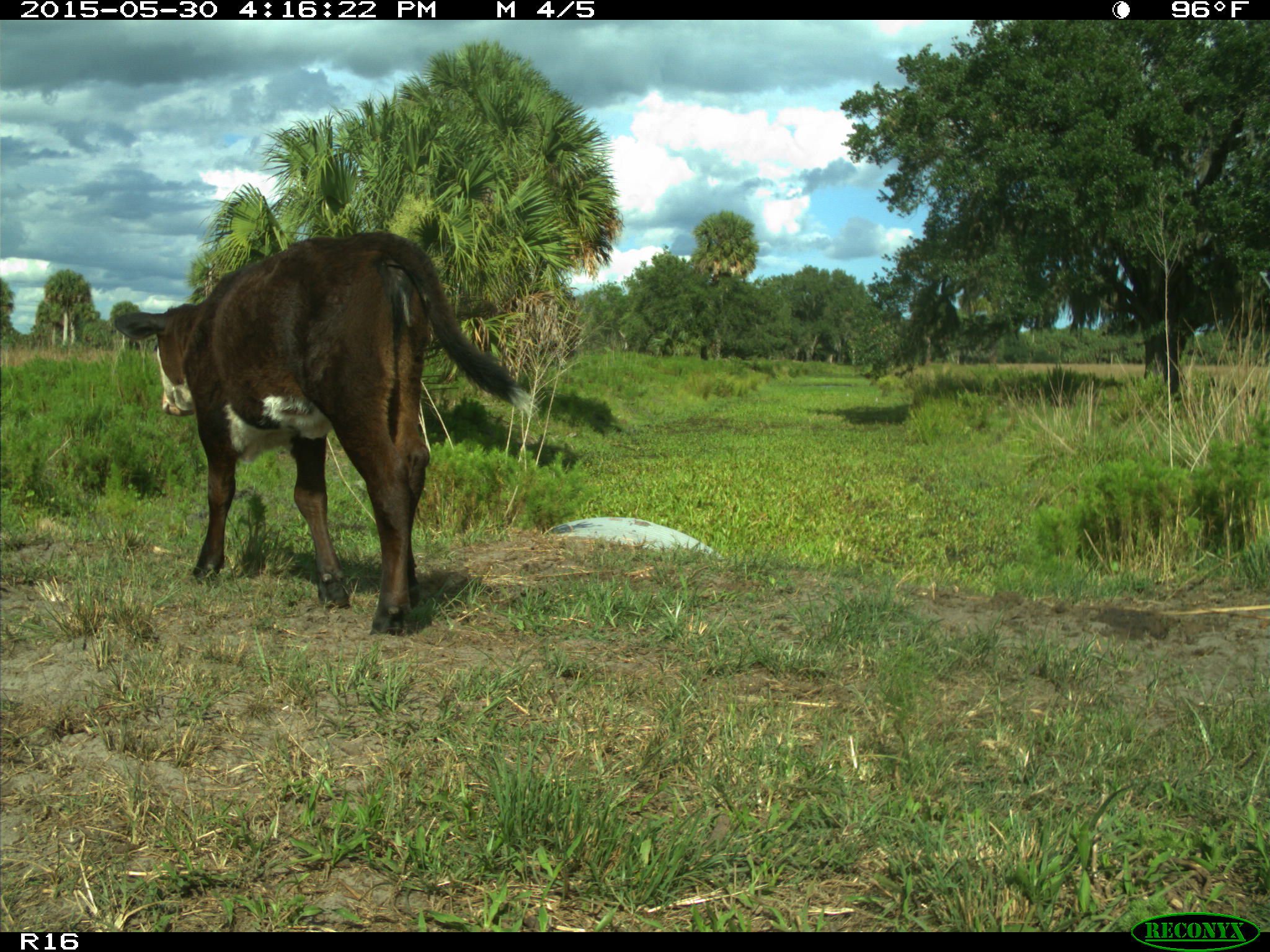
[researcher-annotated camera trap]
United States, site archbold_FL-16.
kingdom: Animalia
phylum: Chordata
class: Mammalia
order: Artiodactyla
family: Bovidae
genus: Bos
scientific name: Bos taurus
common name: domestic cow